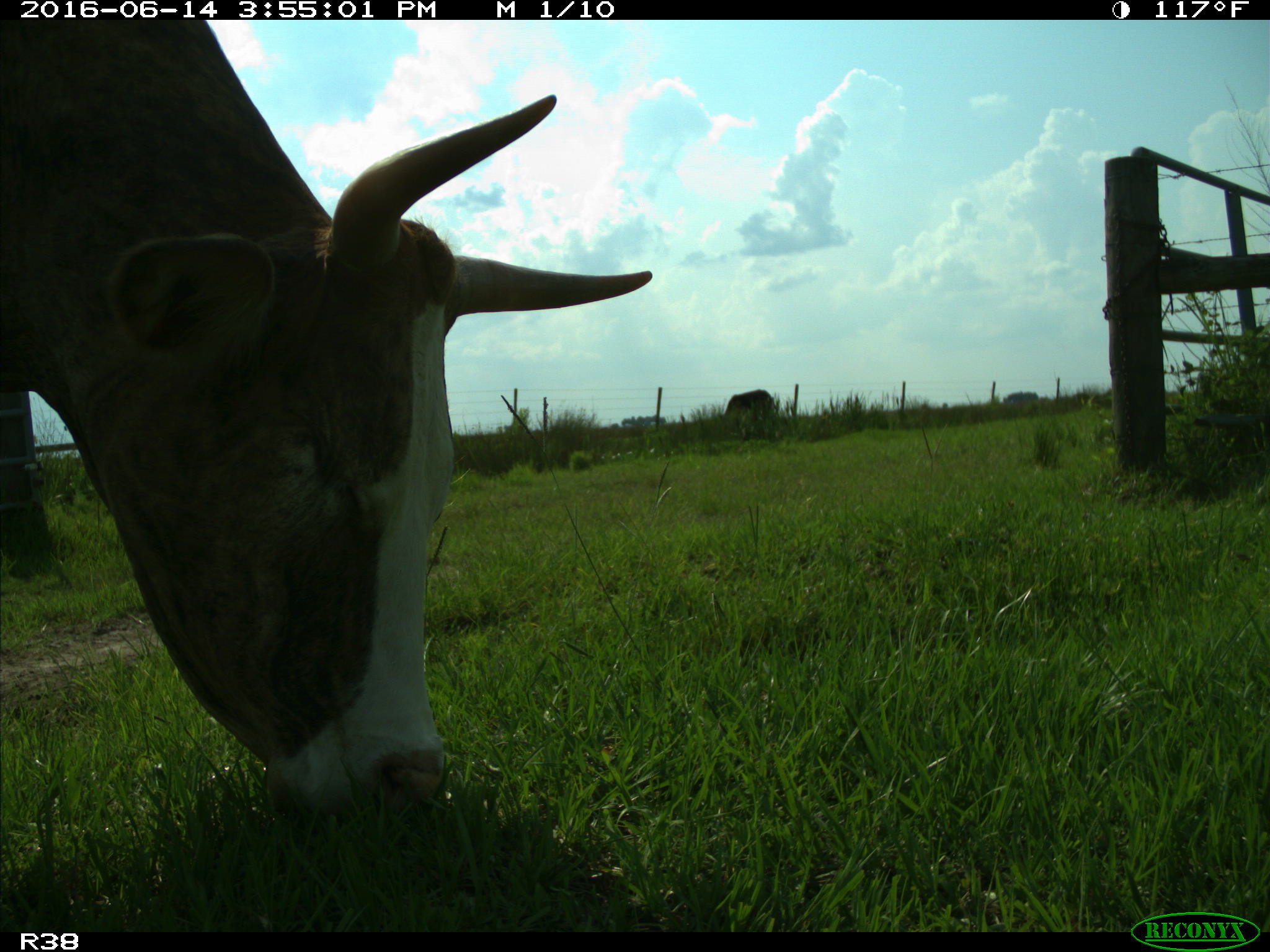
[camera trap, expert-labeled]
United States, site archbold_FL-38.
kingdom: Animalia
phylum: Chordata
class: Mammalia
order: Artiodactyla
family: Bovidae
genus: Bos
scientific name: Bos taurus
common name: domestic cow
Bos taurus (domestic cow).